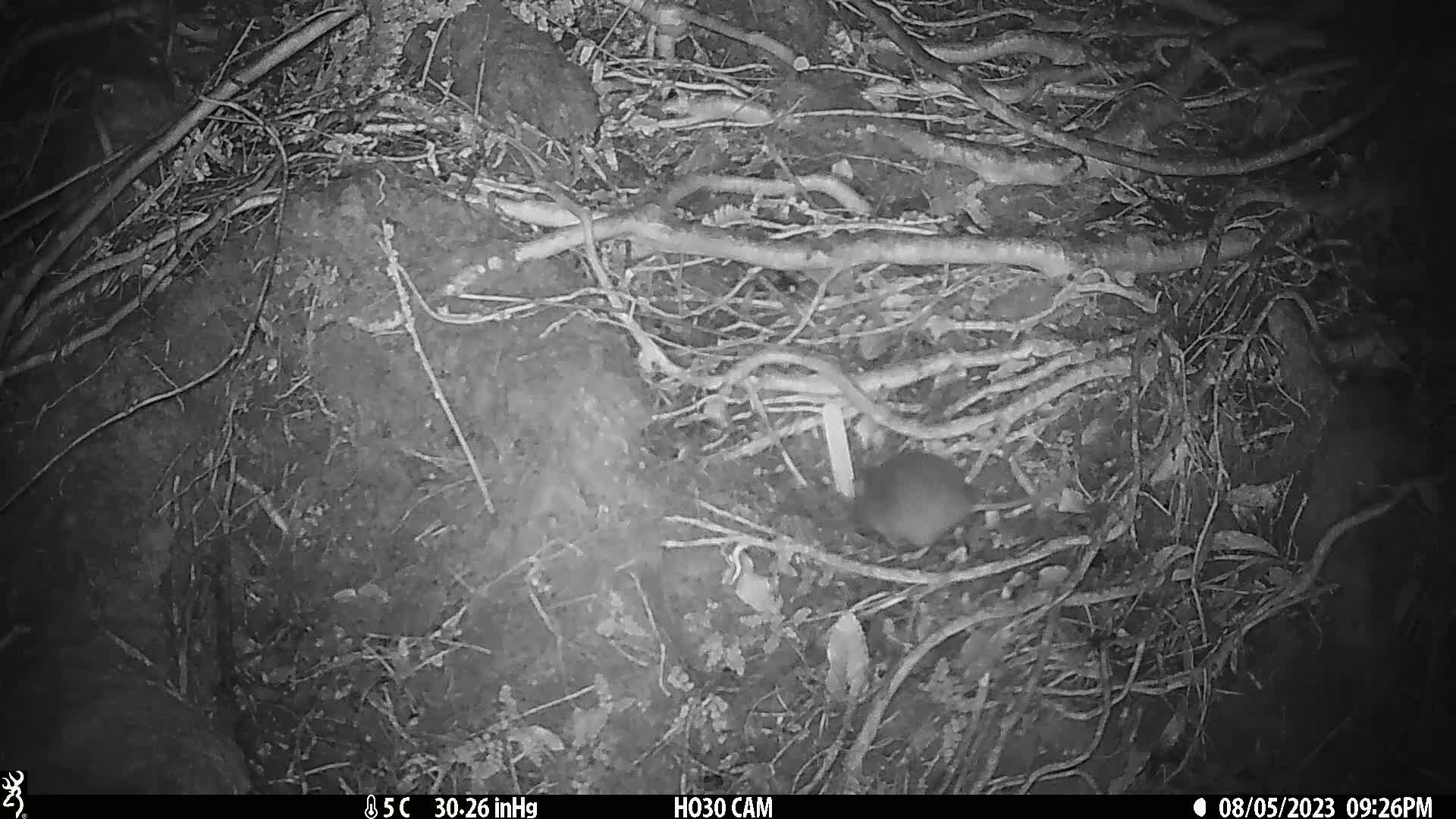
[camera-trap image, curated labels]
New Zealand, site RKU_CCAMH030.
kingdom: Animalia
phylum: Chordata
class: Mammalia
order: Rodentia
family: Muridae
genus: Rattus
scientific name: Rattus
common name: rat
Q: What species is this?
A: Rat (Rattus).